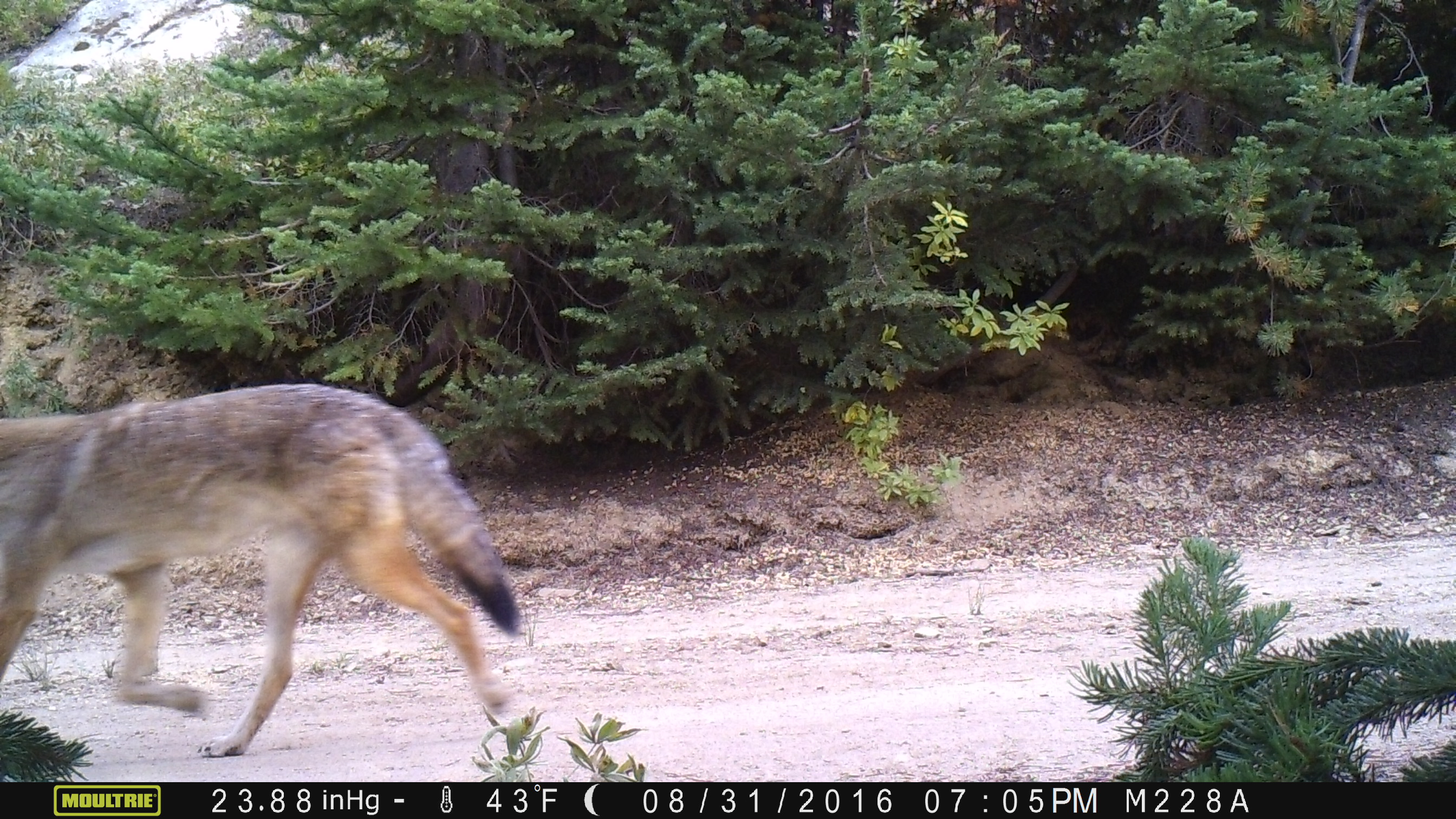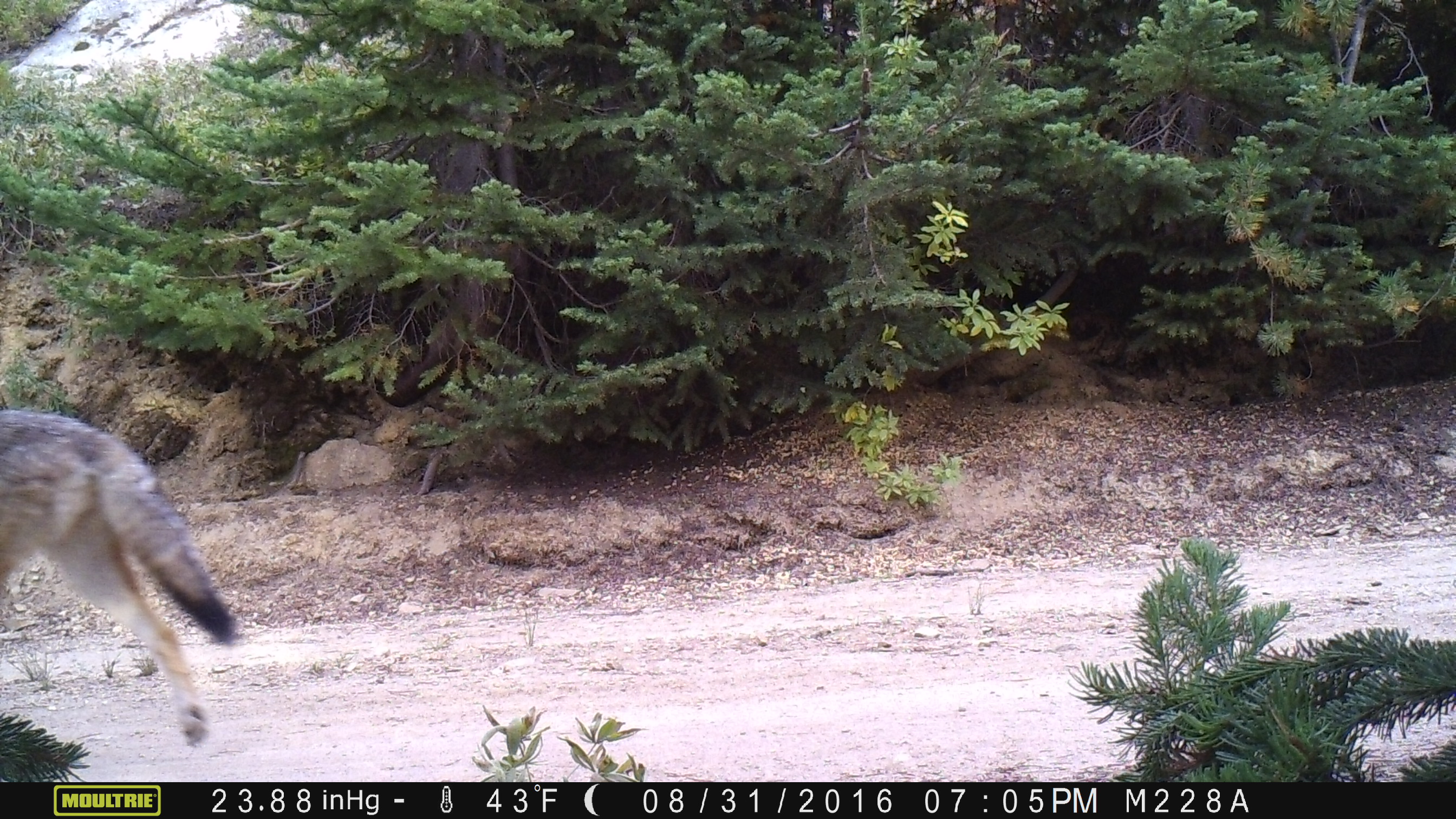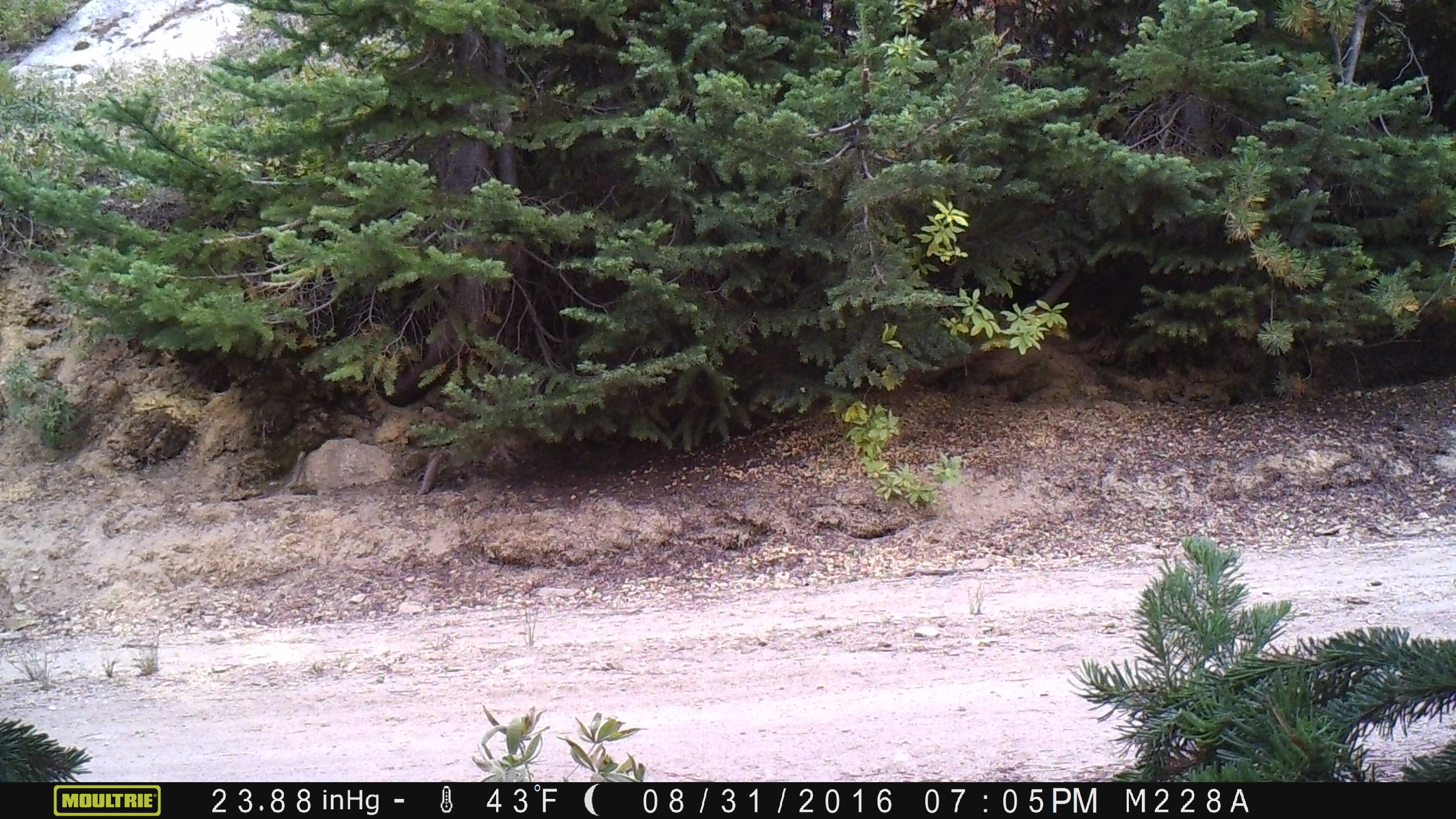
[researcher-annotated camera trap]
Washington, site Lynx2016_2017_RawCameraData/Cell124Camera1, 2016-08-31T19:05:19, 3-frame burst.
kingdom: Animalia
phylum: Chordata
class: Mammalia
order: Carnivora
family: Canidae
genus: Canis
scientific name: Canis latrans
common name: coyote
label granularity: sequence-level